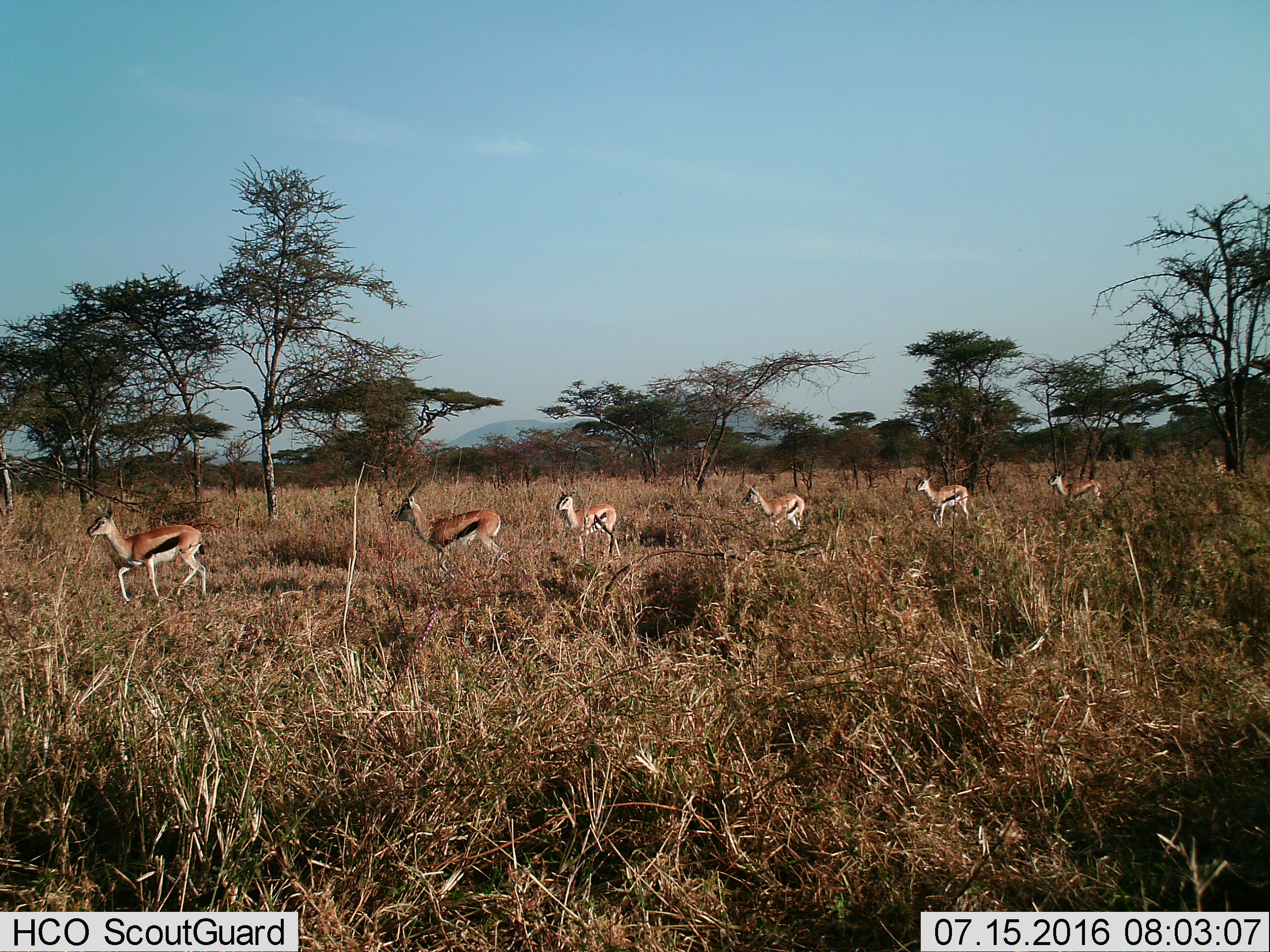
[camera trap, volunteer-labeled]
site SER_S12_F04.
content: unidentified animal